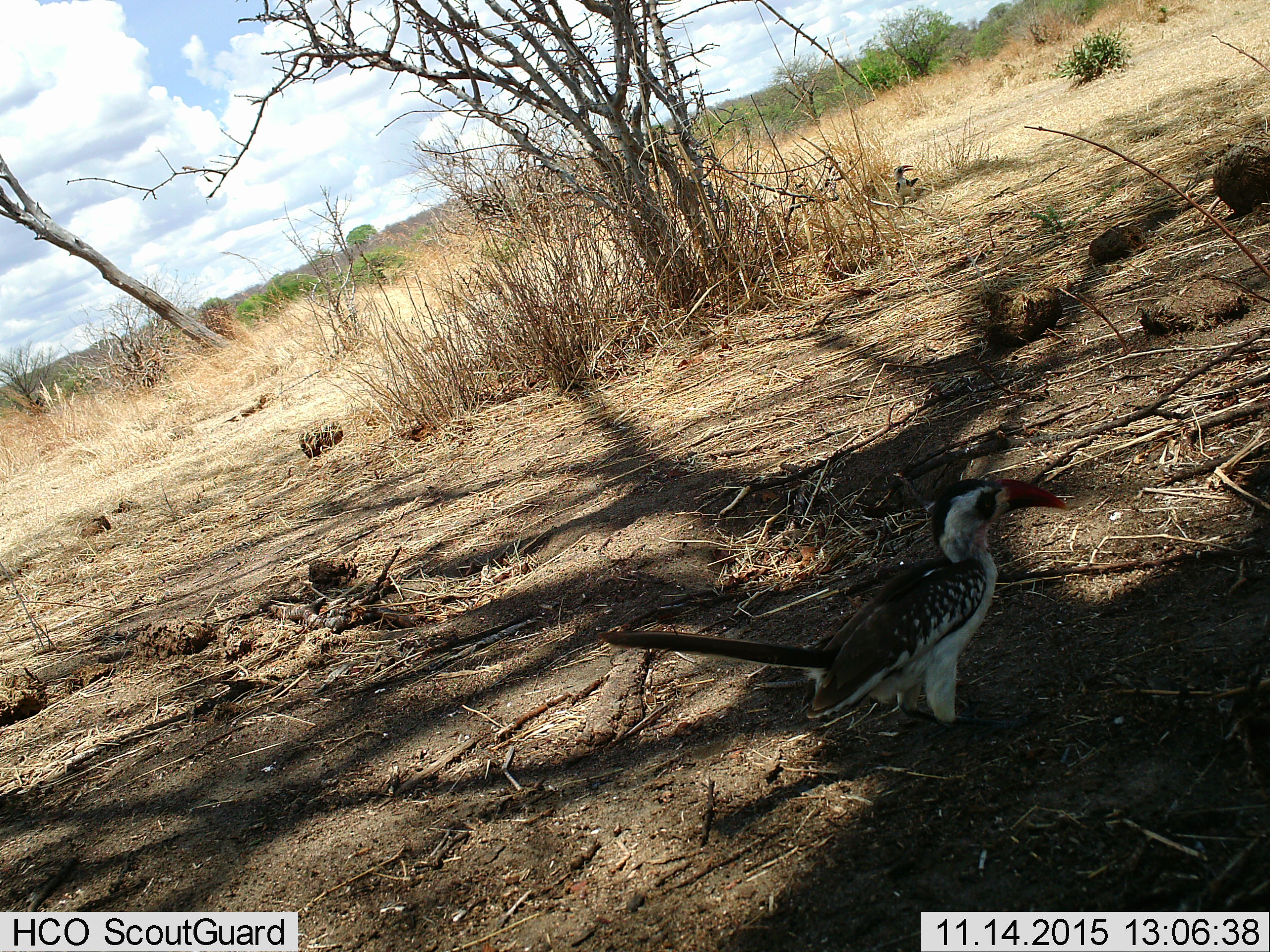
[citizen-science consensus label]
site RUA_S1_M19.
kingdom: Animalia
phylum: Chordata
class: Aves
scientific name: Aves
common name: bird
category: birdother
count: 1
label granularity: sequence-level